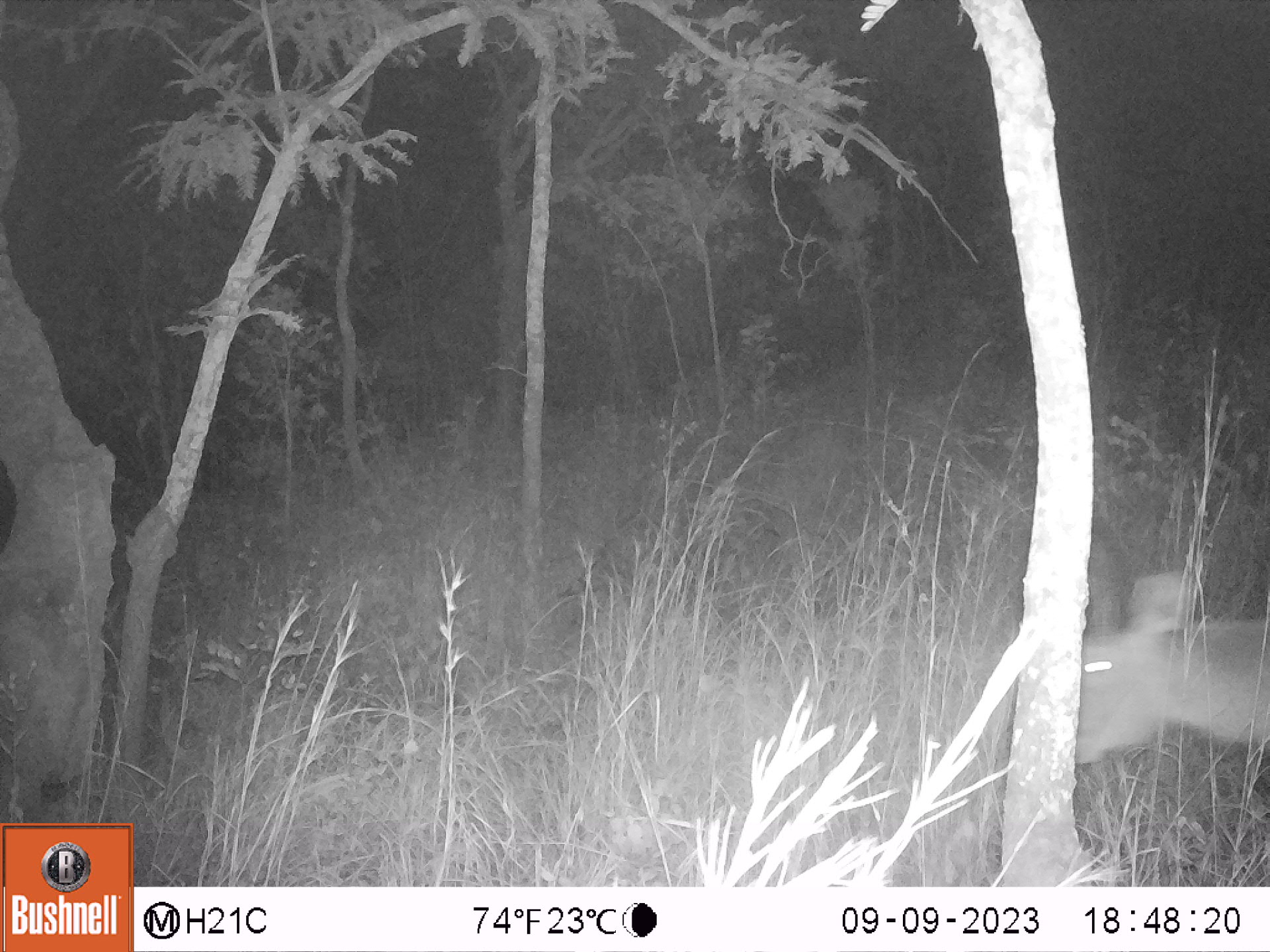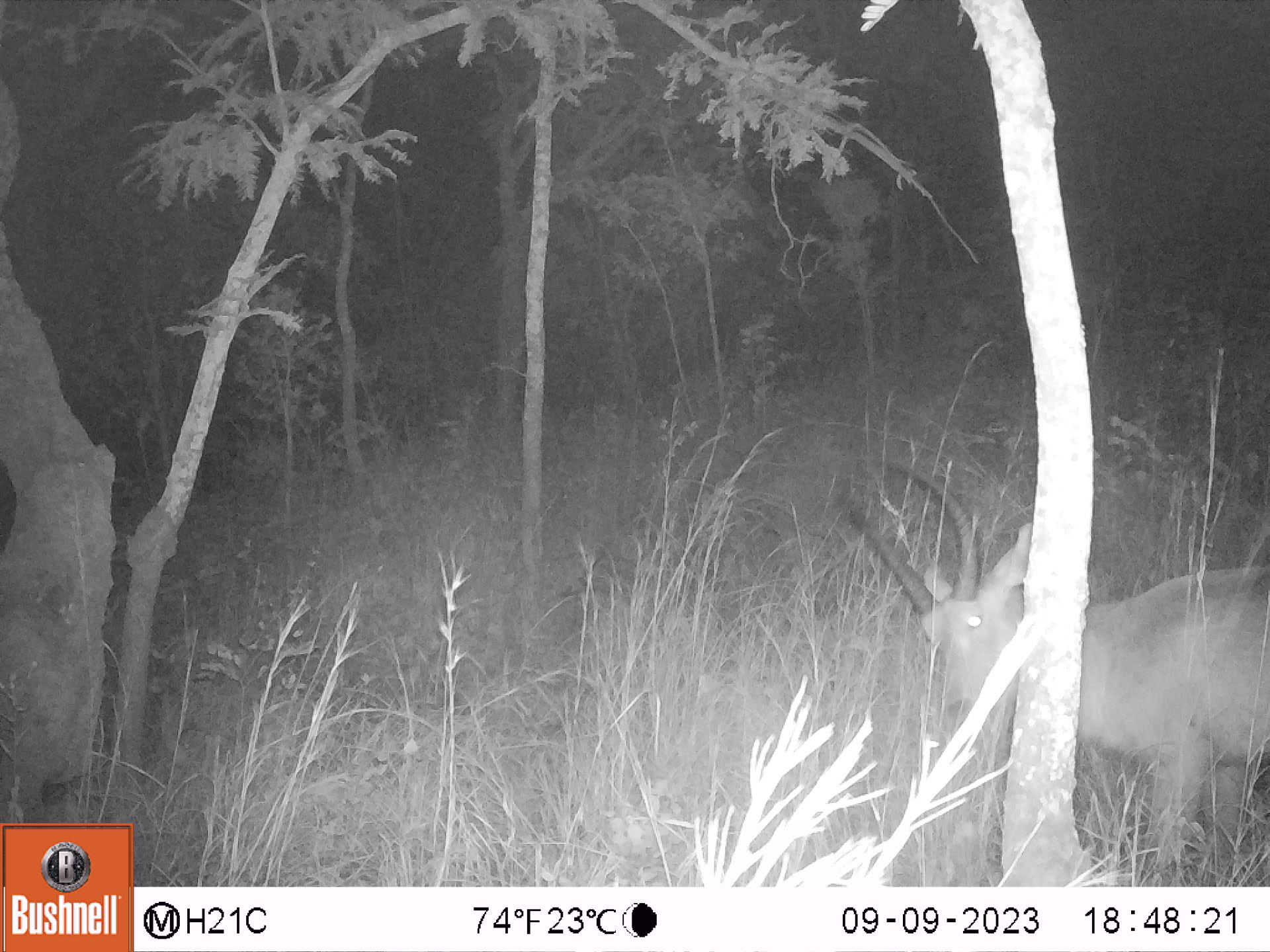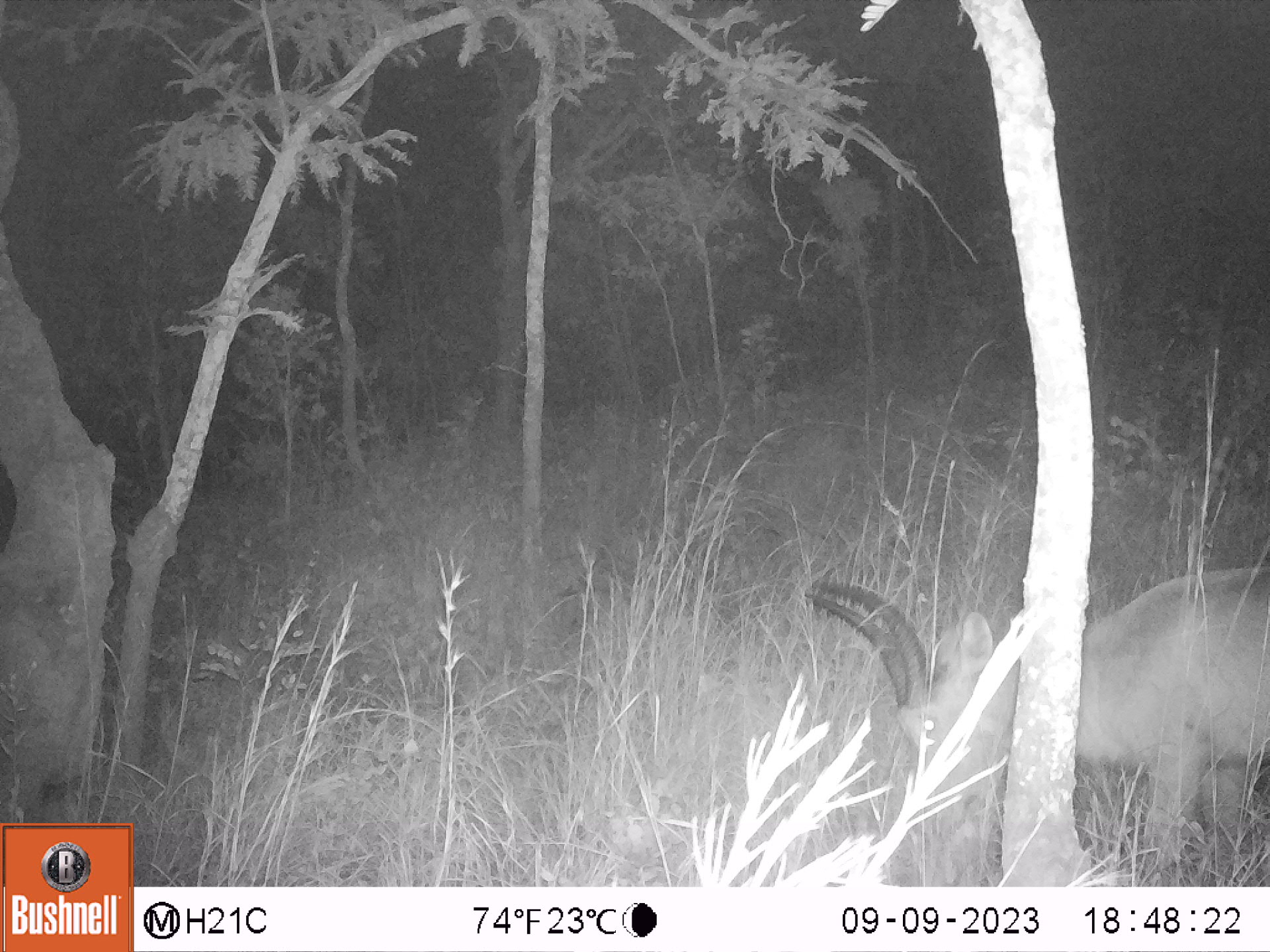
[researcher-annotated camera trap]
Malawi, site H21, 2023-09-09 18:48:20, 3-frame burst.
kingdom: Animalia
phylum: Chordata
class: Mammalia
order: Artiodactyla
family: Bovidae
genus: Kobus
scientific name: Kobus ellipsiprymnus ellipsiprymnus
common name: common waterbuck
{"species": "common waterbuck (Kobus ellipsiprymnus ellipsiprymnus)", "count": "1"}